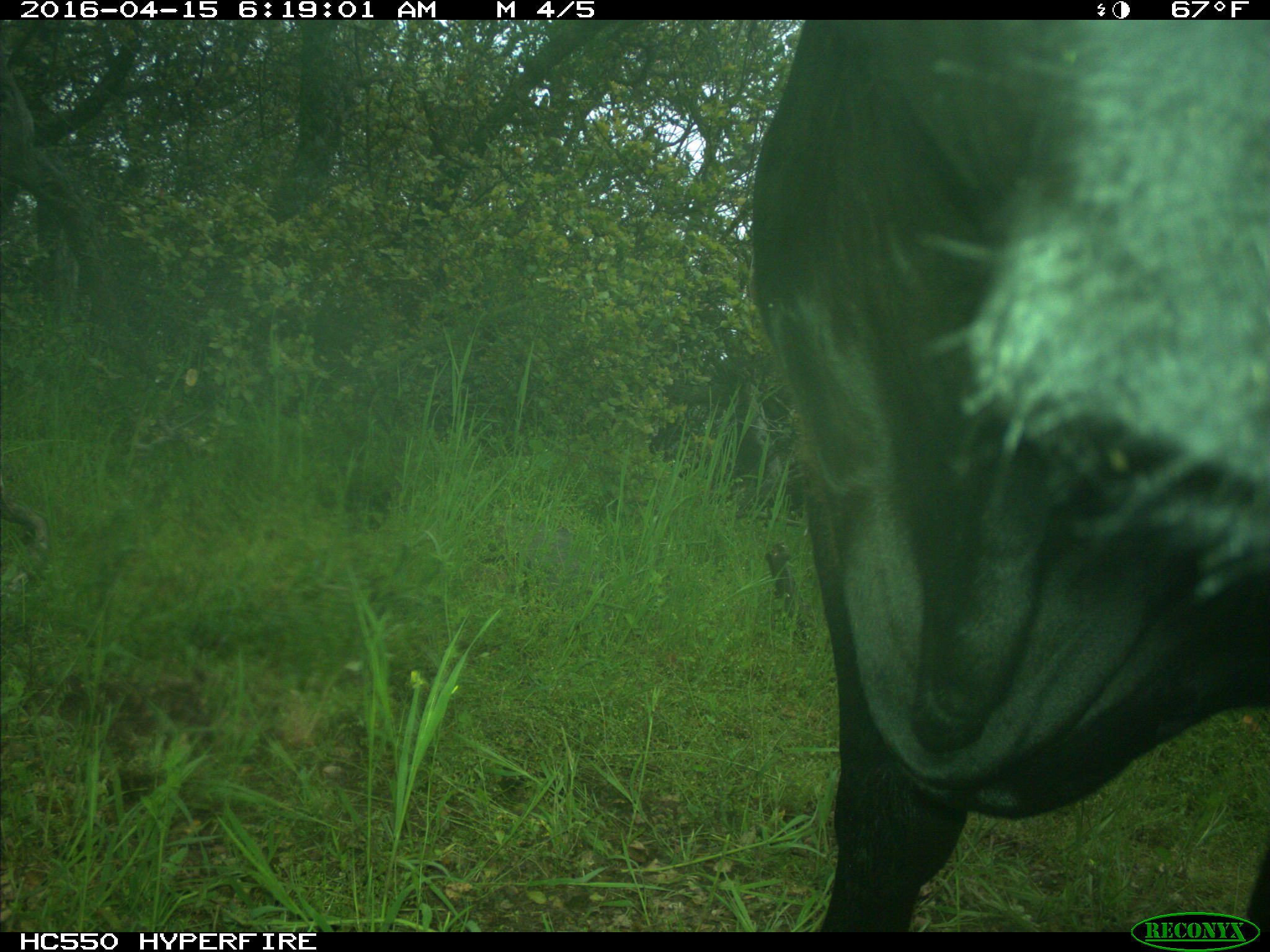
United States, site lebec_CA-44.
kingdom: Animalia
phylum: Chordata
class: Mammalia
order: Artiodactyla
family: Bovidae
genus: Bos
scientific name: Bos taurus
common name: domestic cow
Bos taurus (domestic cow).